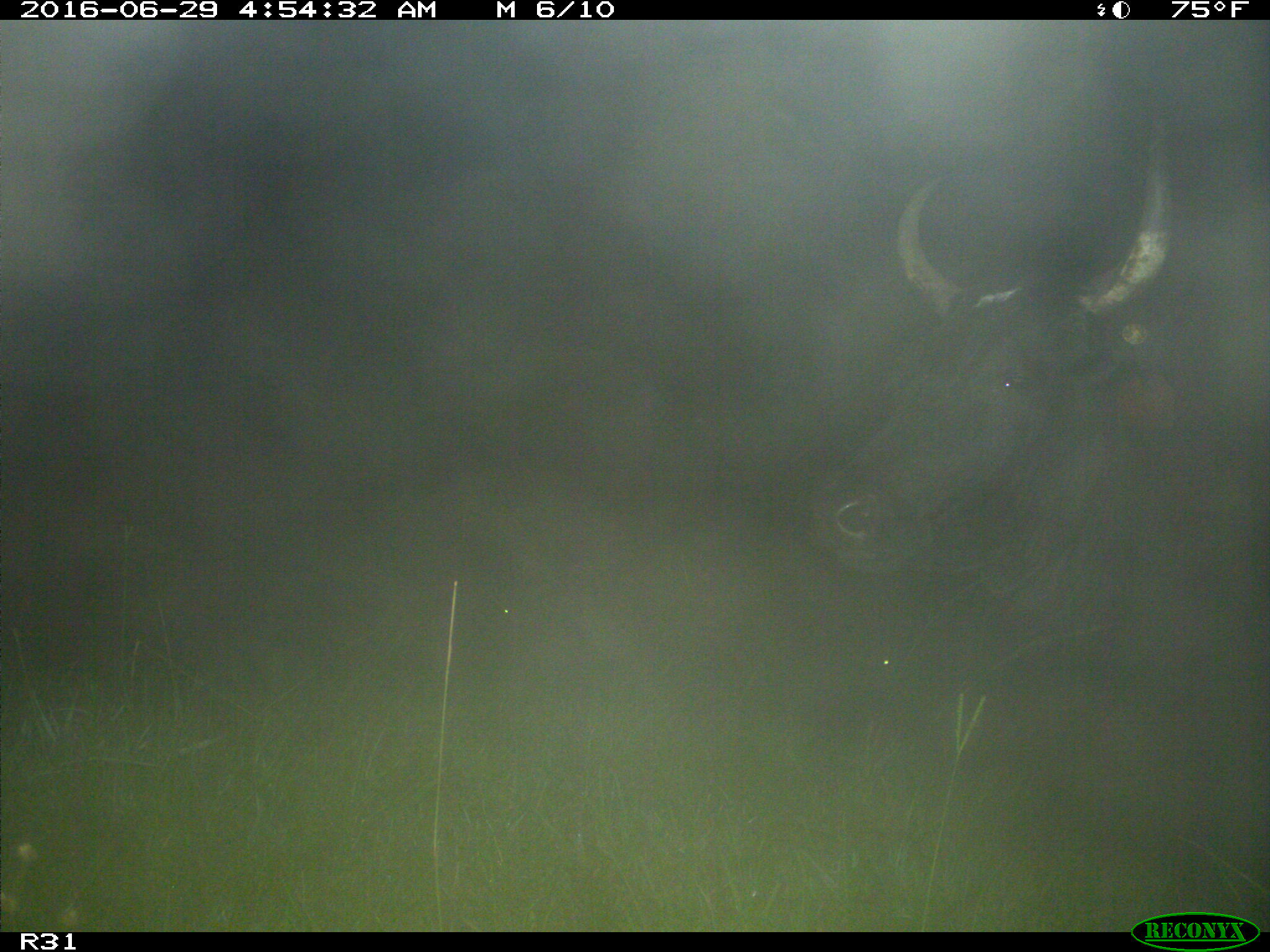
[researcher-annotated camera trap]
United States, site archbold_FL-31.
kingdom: Animalia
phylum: Chordata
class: Mammalia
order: Artiodactyla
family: Bovidae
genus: Bos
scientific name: Bos taurus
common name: domestic cow